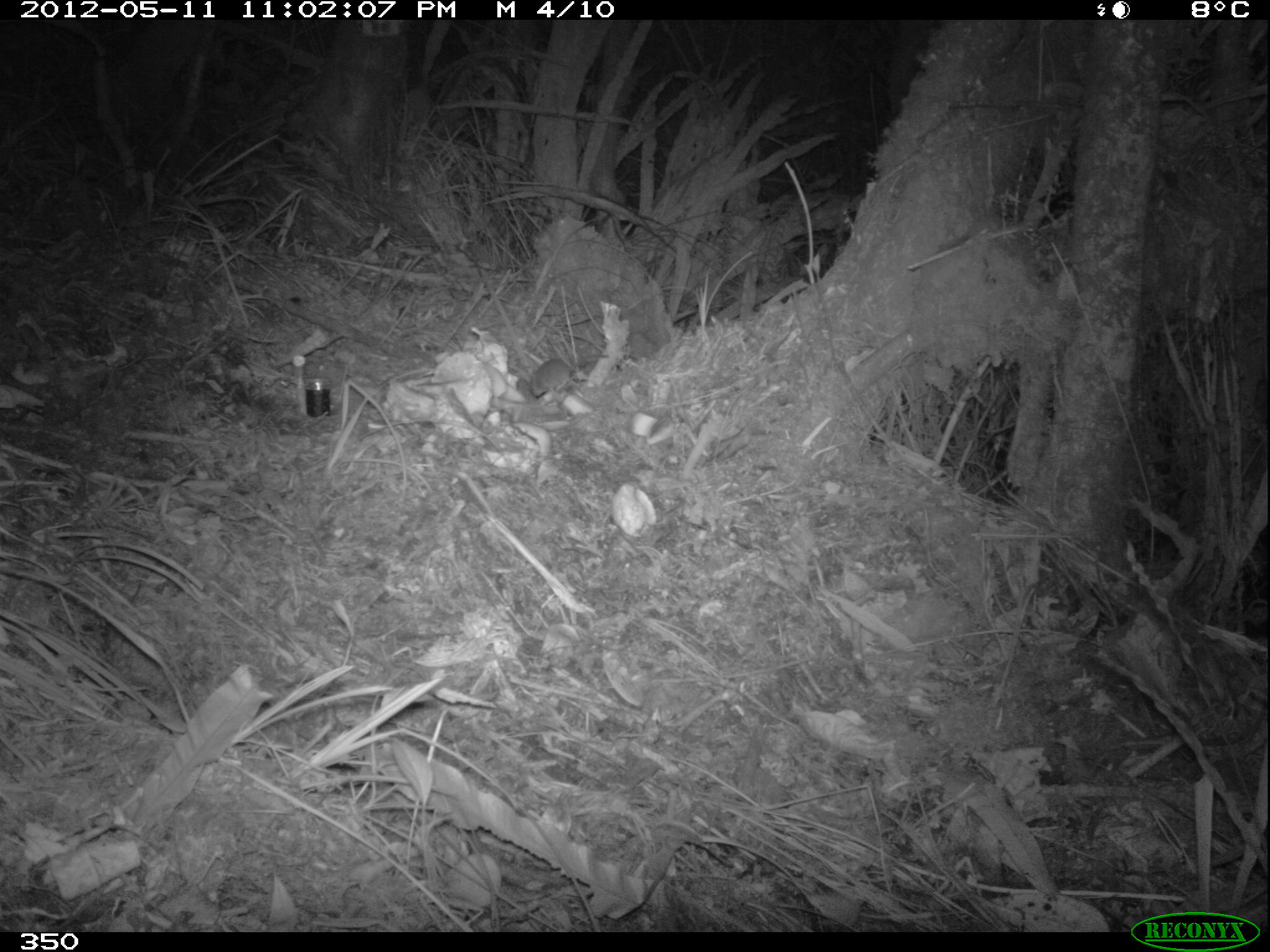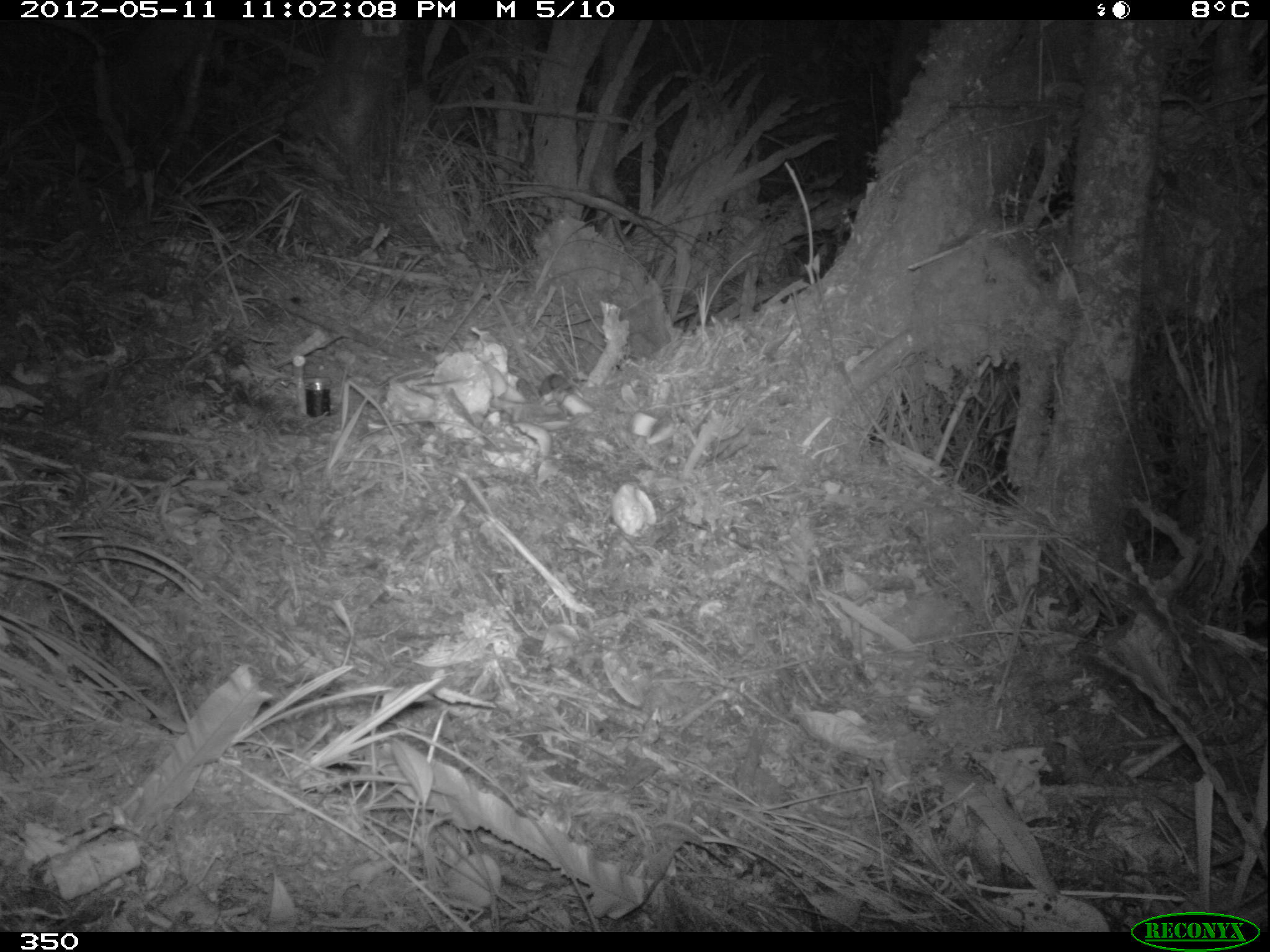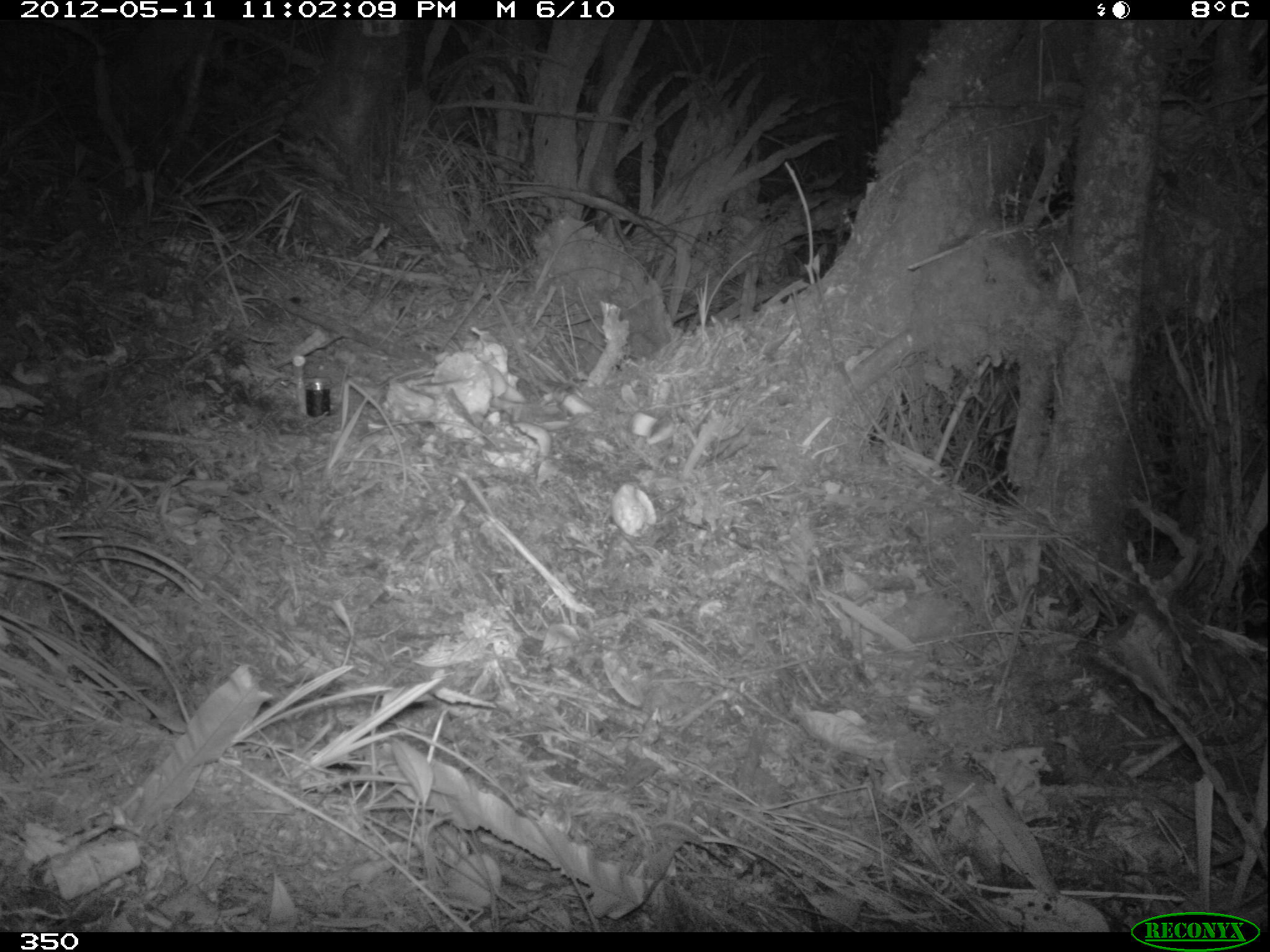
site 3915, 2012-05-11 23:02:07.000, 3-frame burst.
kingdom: Animalia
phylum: Chordata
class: Mammalia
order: Rodentia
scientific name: Rodentia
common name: rodents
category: unknown rodent